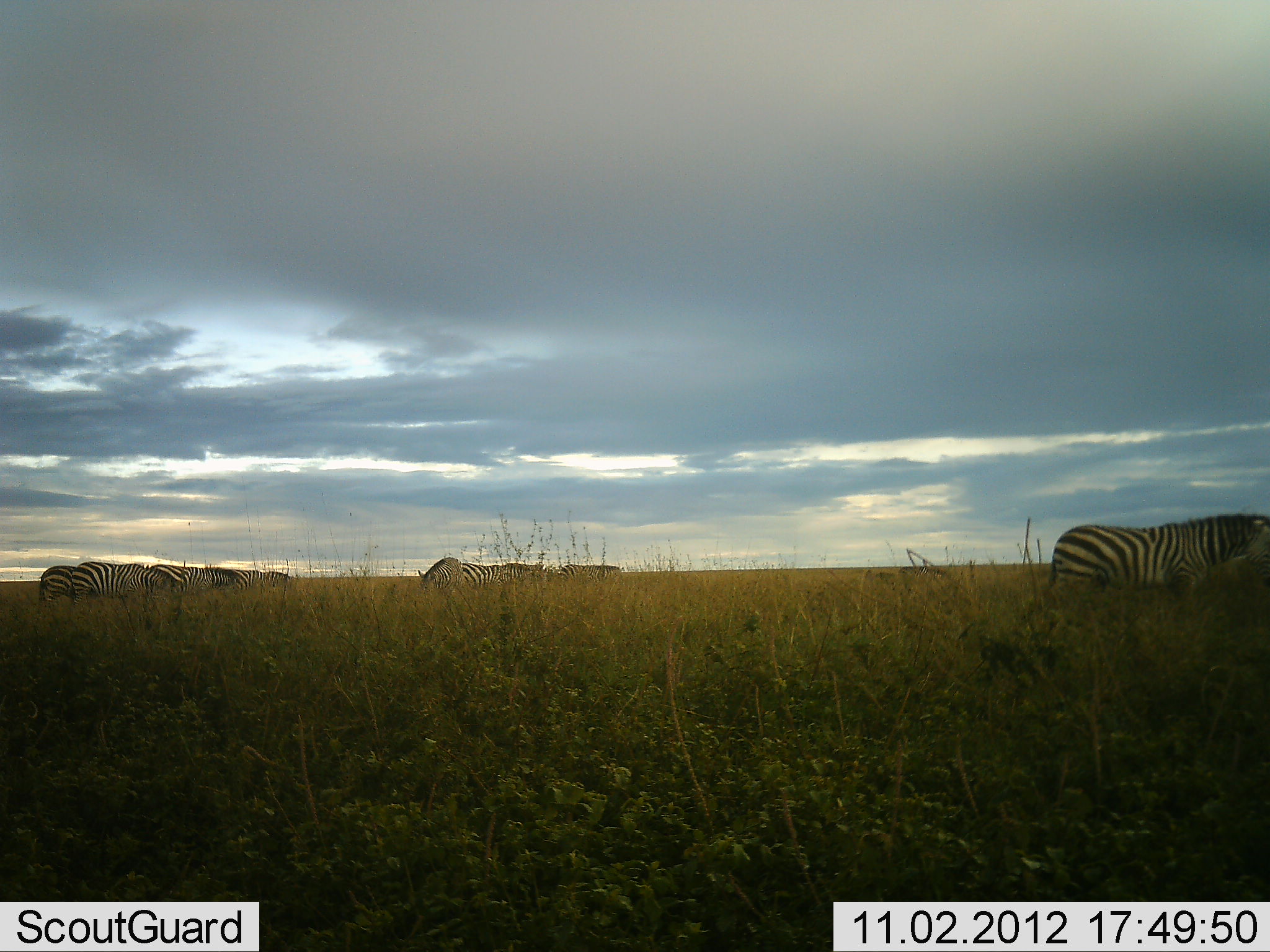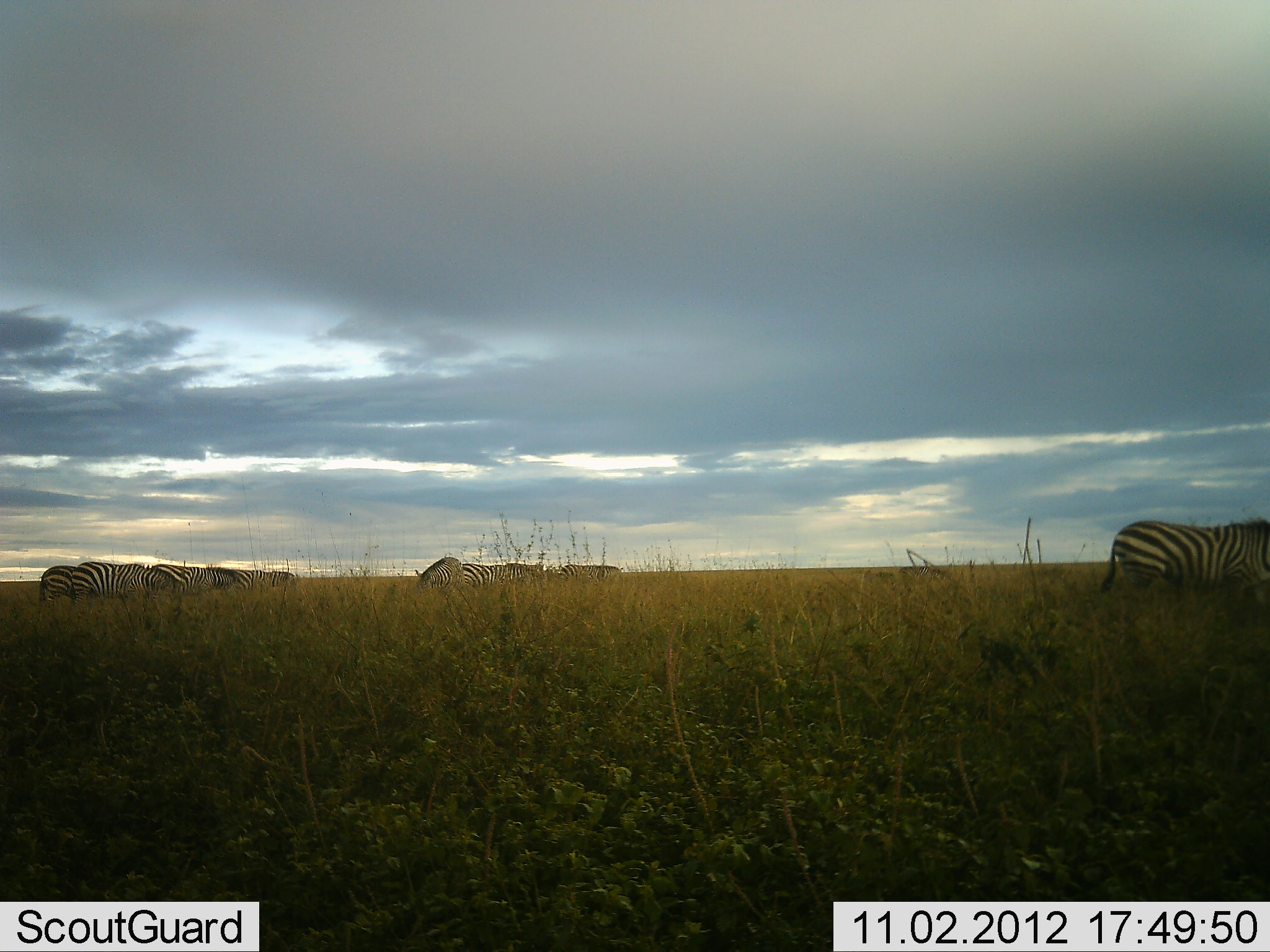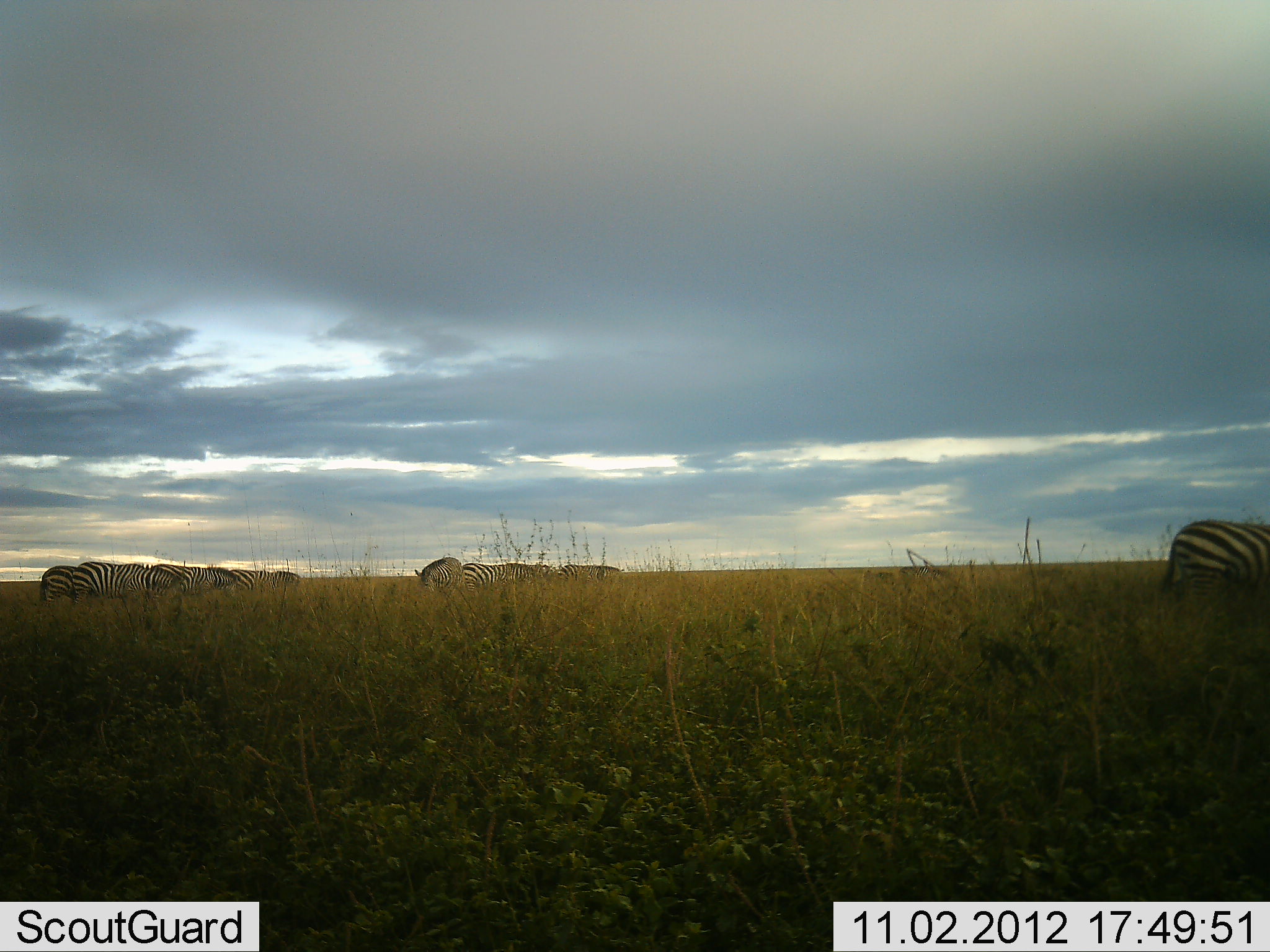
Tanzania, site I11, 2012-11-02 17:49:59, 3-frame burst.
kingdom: Animalia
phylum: Chordata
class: Mammalia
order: Perissodactyla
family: Equidae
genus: Equus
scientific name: Equus quagga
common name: plains zebra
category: zebra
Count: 8.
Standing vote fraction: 70%.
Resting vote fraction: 0%.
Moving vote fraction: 50%.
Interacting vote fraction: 0%.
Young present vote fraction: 0%.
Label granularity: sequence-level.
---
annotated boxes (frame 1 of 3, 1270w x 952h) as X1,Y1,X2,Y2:
animal: 1049,514,1270,600; 71,561,149,606; 148,564,235,594; 416,556,463,593; 39,565,76,600; 462,563,505,589; 559,564,620,582; 224,569,268,588; 503,563,547,582; 262,571,293,587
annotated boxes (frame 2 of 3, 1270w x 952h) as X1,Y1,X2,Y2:
animal: 1101,518,1270,602; 71,561,149,605; 151,564,211,592; 414,557,465,589; 39,565,76,603; 462,563,508,588; 559,564,623,581; 213,567,256,590; 505,562,545,581; 211,569,234,589; 271,571,295,588; 252,570,271,585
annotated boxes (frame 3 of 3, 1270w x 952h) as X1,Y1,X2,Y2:
animal: 1161,518,1270,603; 71,562,153,604; 148,564,237,600; 414,555,464,591; 231,569,299,592; 39,566,76,605; 462,562,508,592; 558,564,606,583; 504,563,542,585